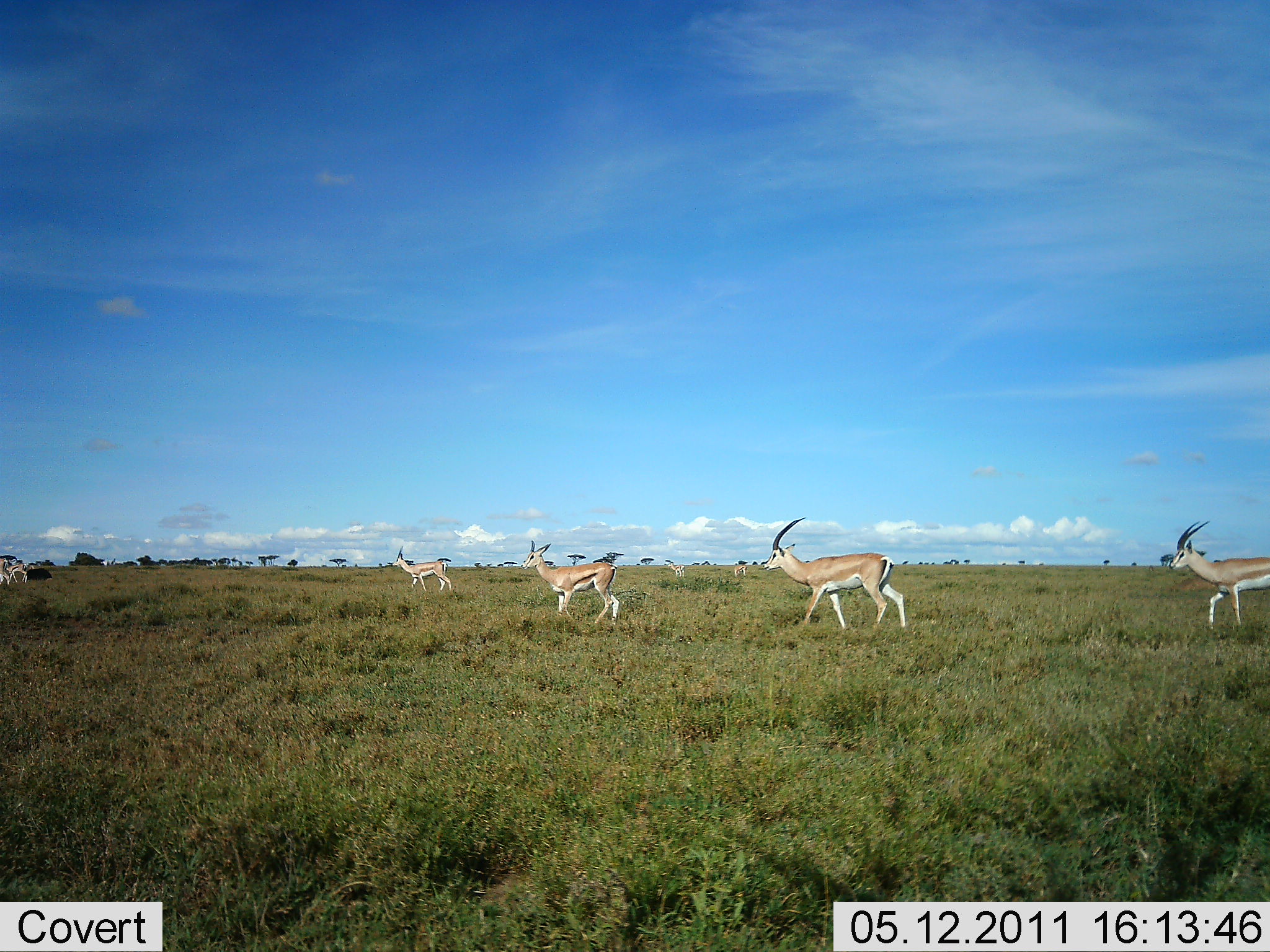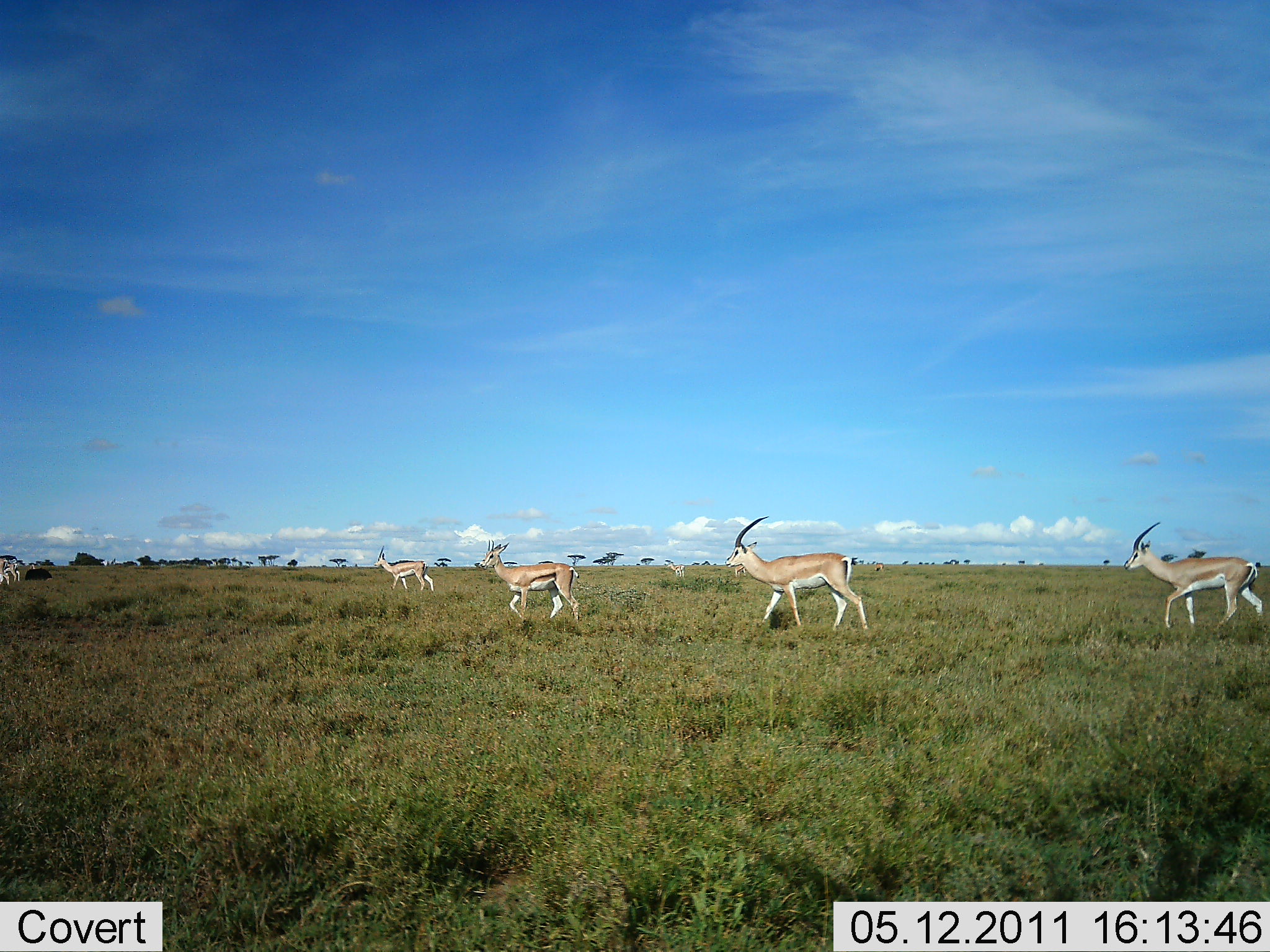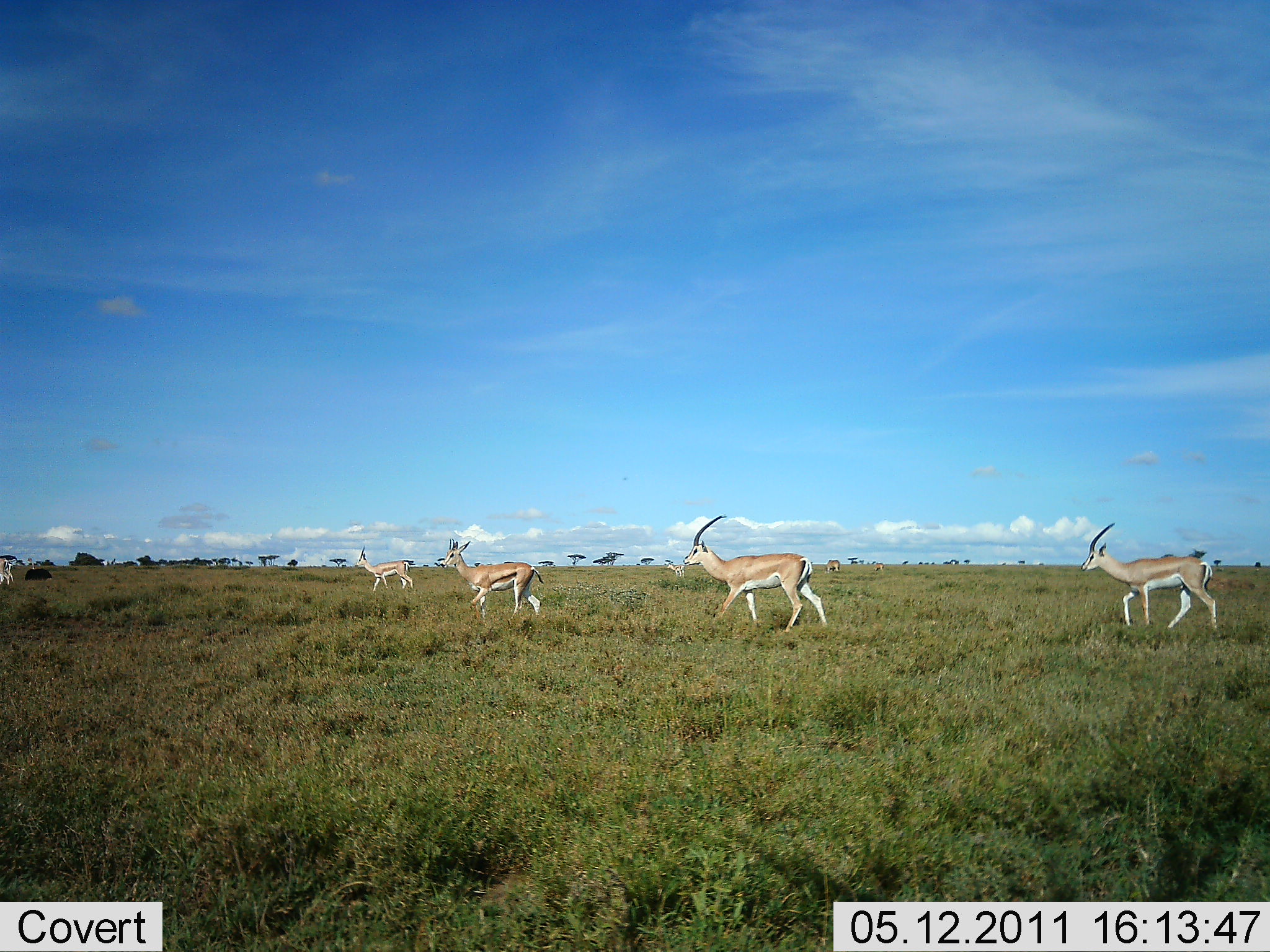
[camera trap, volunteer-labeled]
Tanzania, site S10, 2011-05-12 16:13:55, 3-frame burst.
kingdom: Animalia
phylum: Chordata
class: Mammalia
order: Artiodactyla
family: Bovidae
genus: Nanger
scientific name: Nanger granti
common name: grant's gazelle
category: gazellegrants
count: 4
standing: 6%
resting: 0%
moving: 94%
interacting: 0%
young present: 0%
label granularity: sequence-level